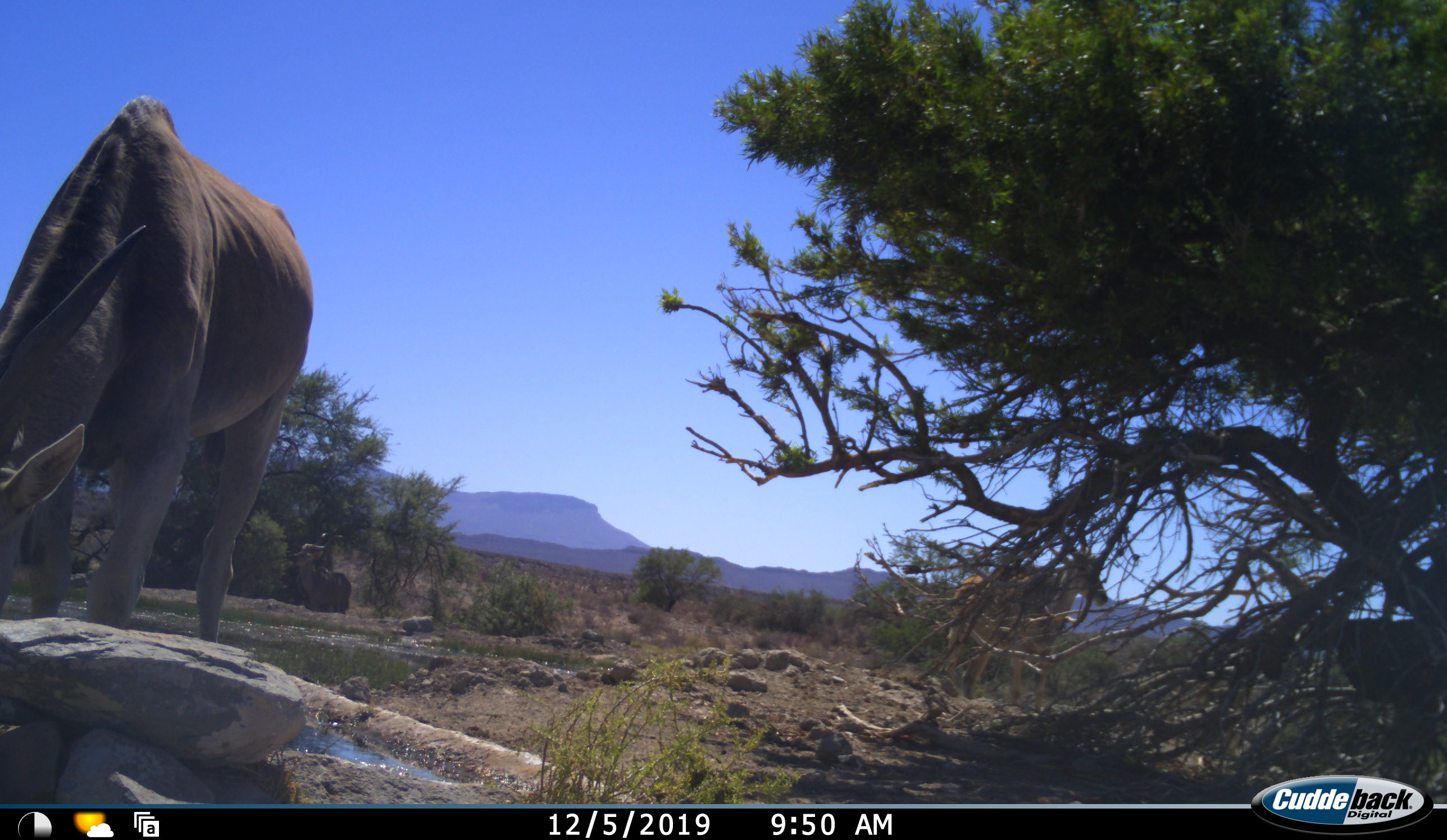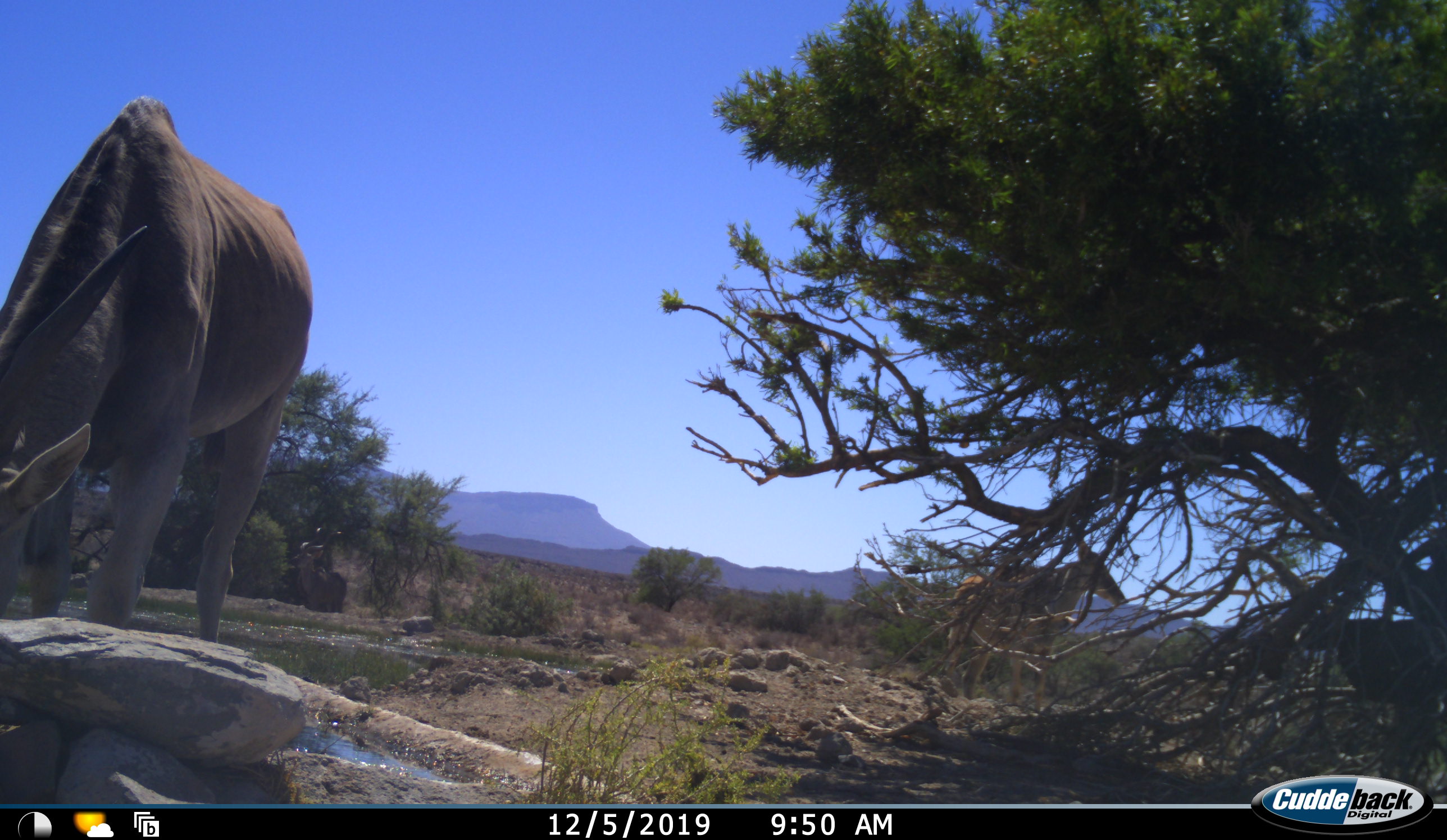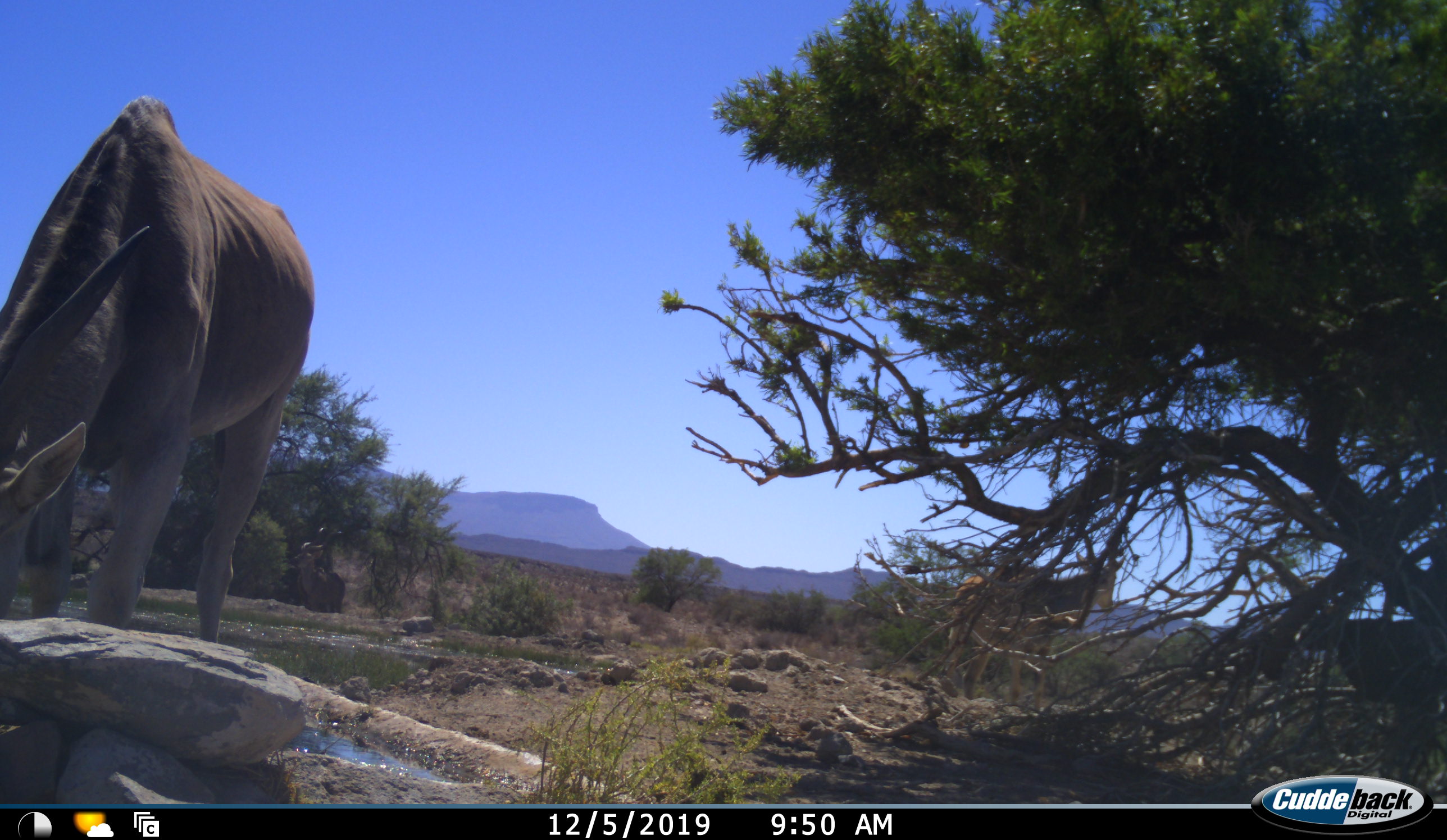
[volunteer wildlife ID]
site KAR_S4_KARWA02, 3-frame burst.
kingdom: Animalia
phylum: Chordata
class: Mammalia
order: Artiodactyla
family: Bovidae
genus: Tragelaphus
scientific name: Tragelaphus oryx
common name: eland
Eland (Tragelaphus oryx), count 2. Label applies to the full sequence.